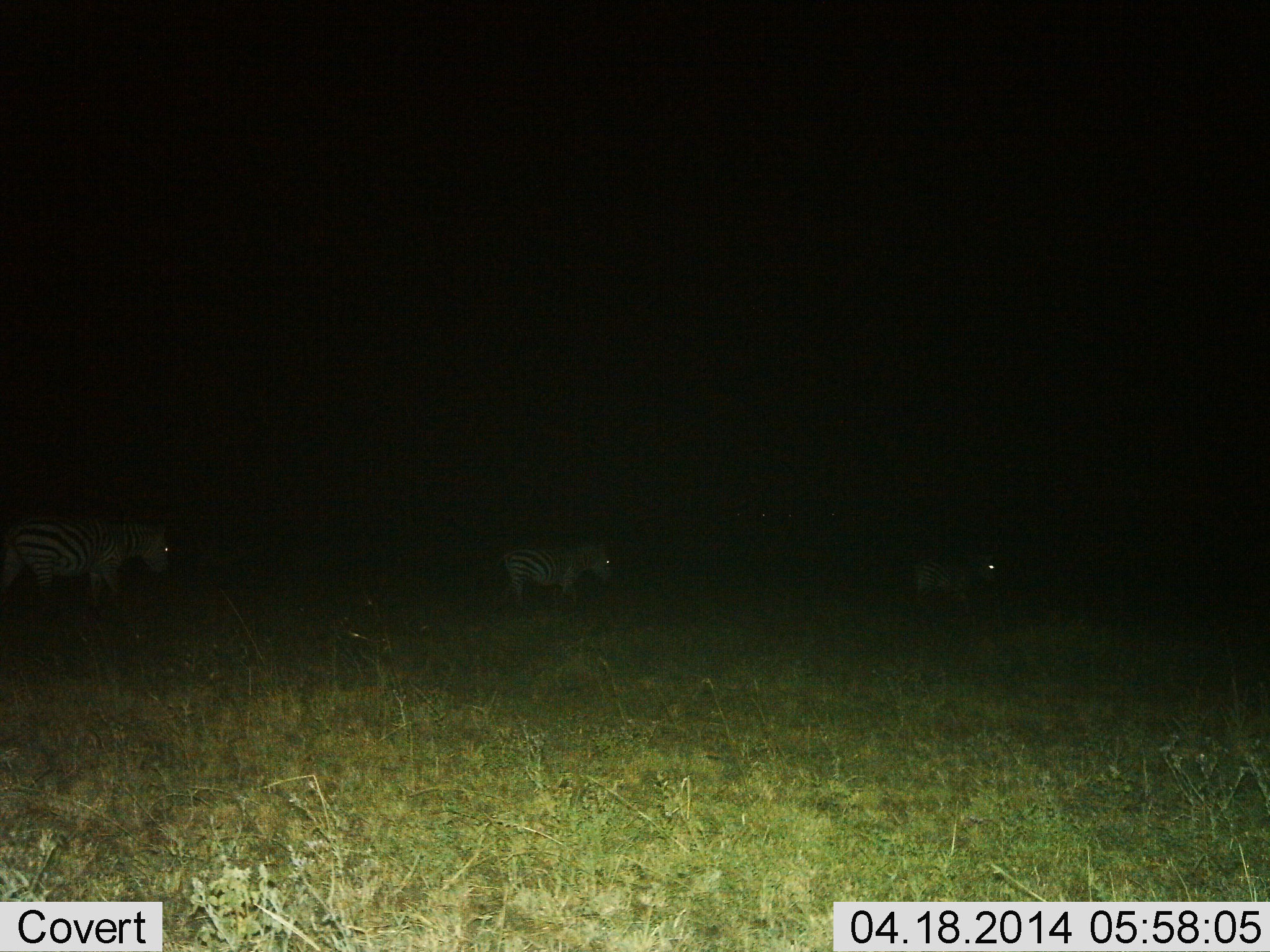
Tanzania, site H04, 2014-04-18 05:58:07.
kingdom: Animalia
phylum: Chordata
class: Mammalia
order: Perissodactyla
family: Equidae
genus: Equus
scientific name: Equus quagga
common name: plains zebra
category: zebra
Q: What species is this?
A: Zebra (plains zebra) (Equus quagga).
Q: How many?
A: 3.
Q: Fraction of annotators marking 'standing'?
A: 33%.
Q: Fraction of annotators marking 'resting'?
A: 3%.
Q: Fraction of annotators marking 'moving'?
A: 71%.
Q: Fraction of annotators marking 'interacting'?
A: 0%.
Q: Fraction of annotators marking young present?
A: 2%.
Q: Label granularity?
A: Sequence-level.